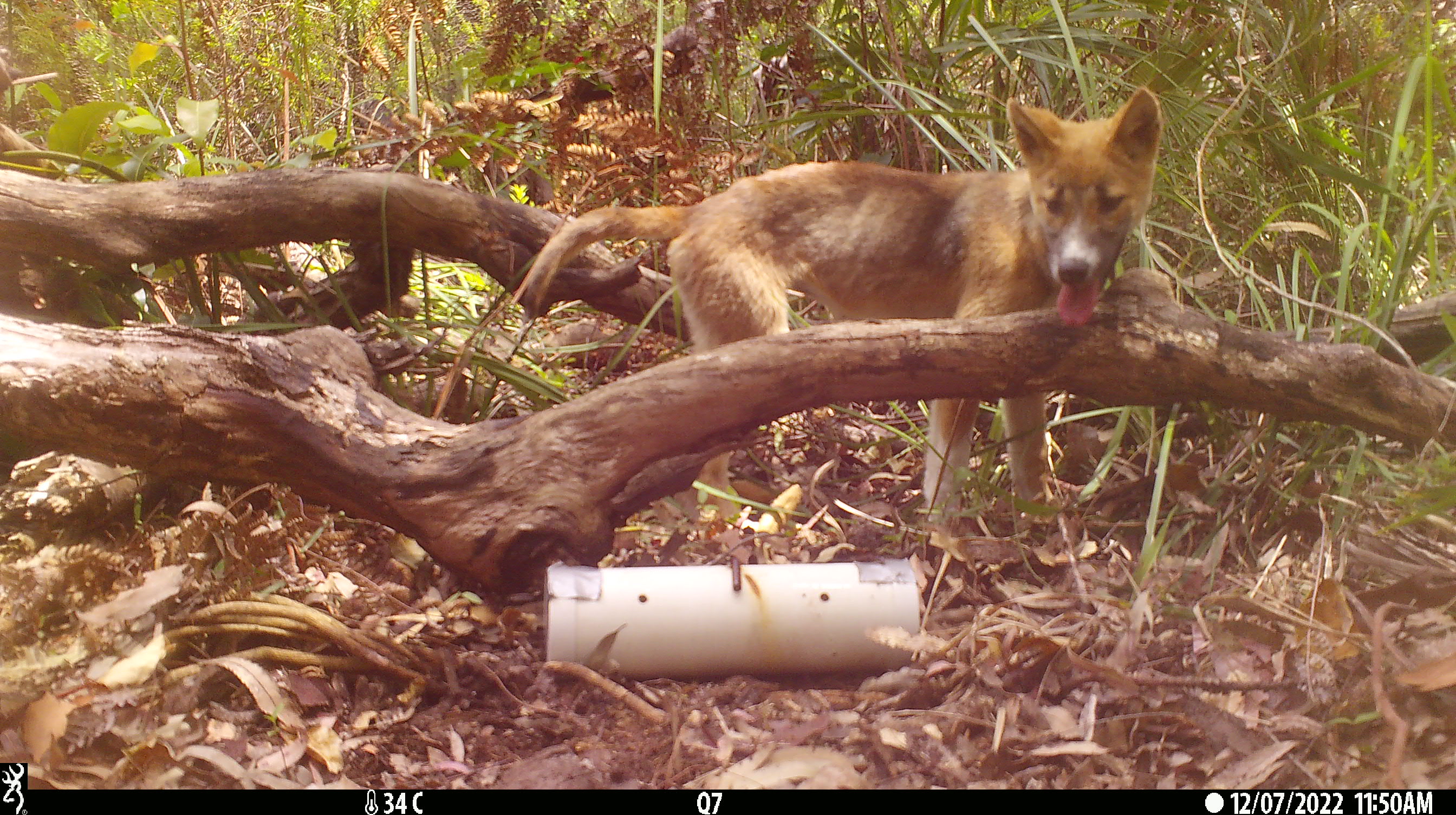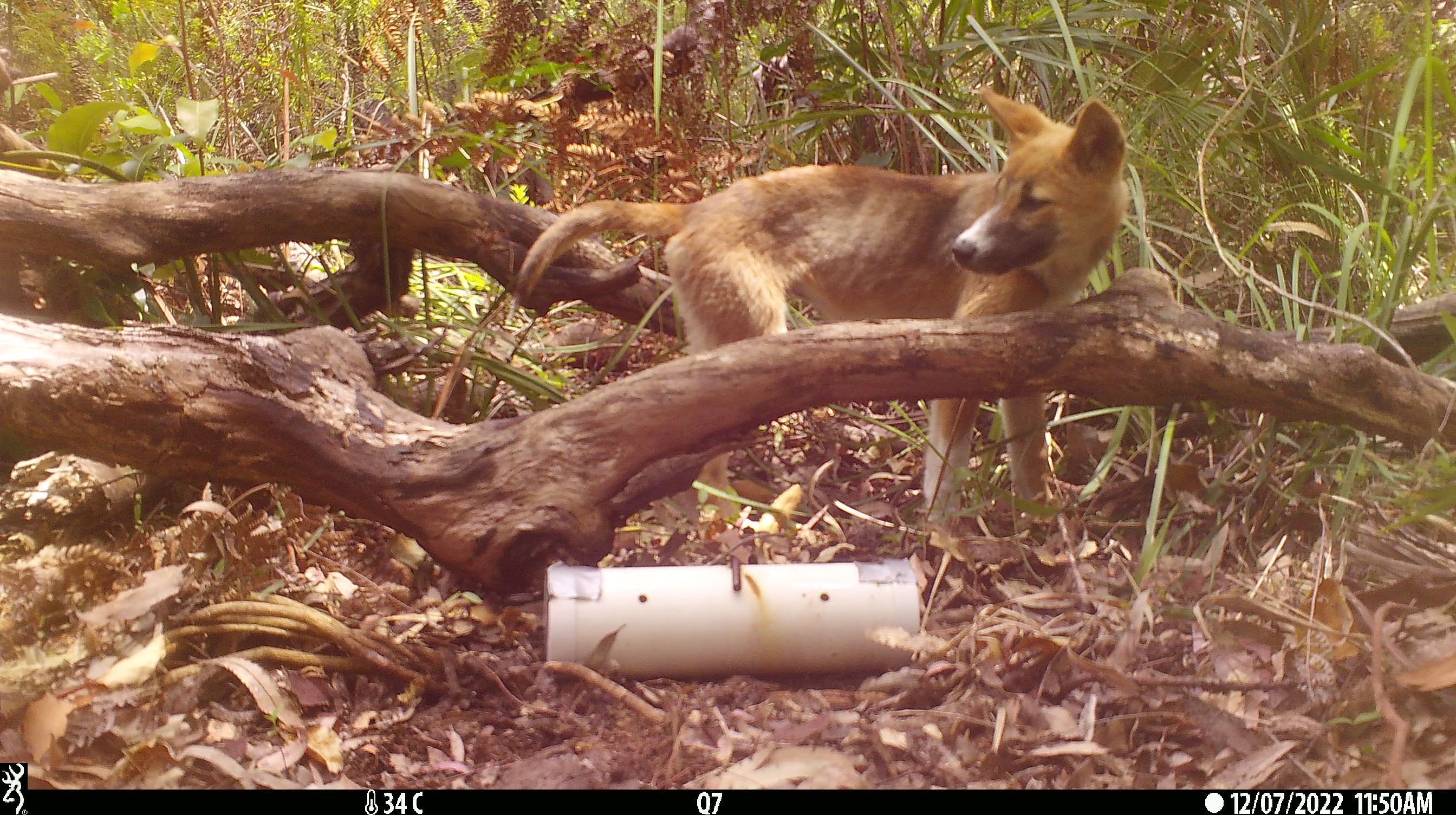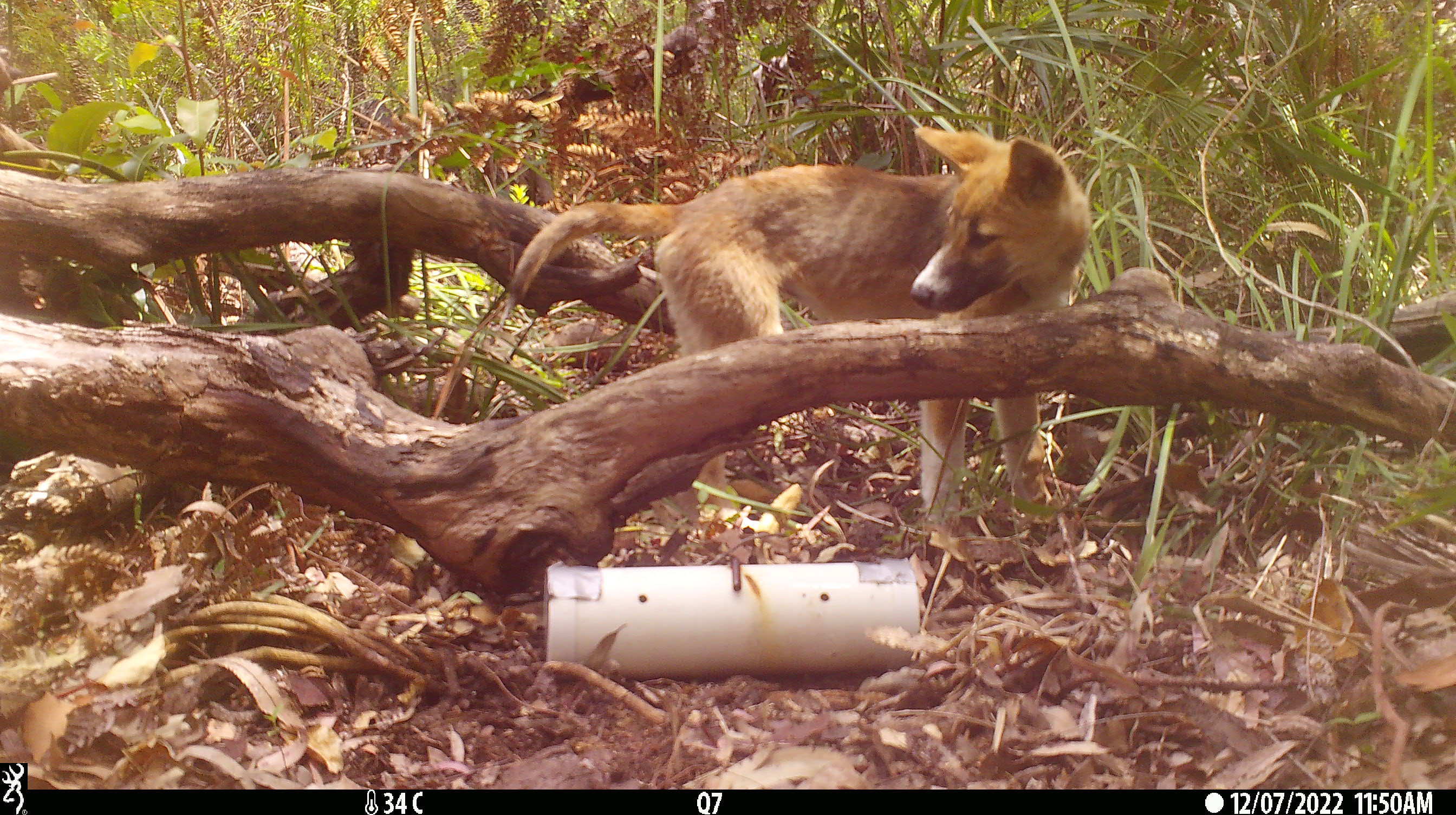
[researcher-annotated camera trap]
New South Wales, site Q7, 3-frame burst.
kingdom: Animalia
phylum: Chordata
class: Mammalia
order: Carnivora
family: Canidae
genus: Canis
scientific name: Canis familiaris dingo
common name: dingo